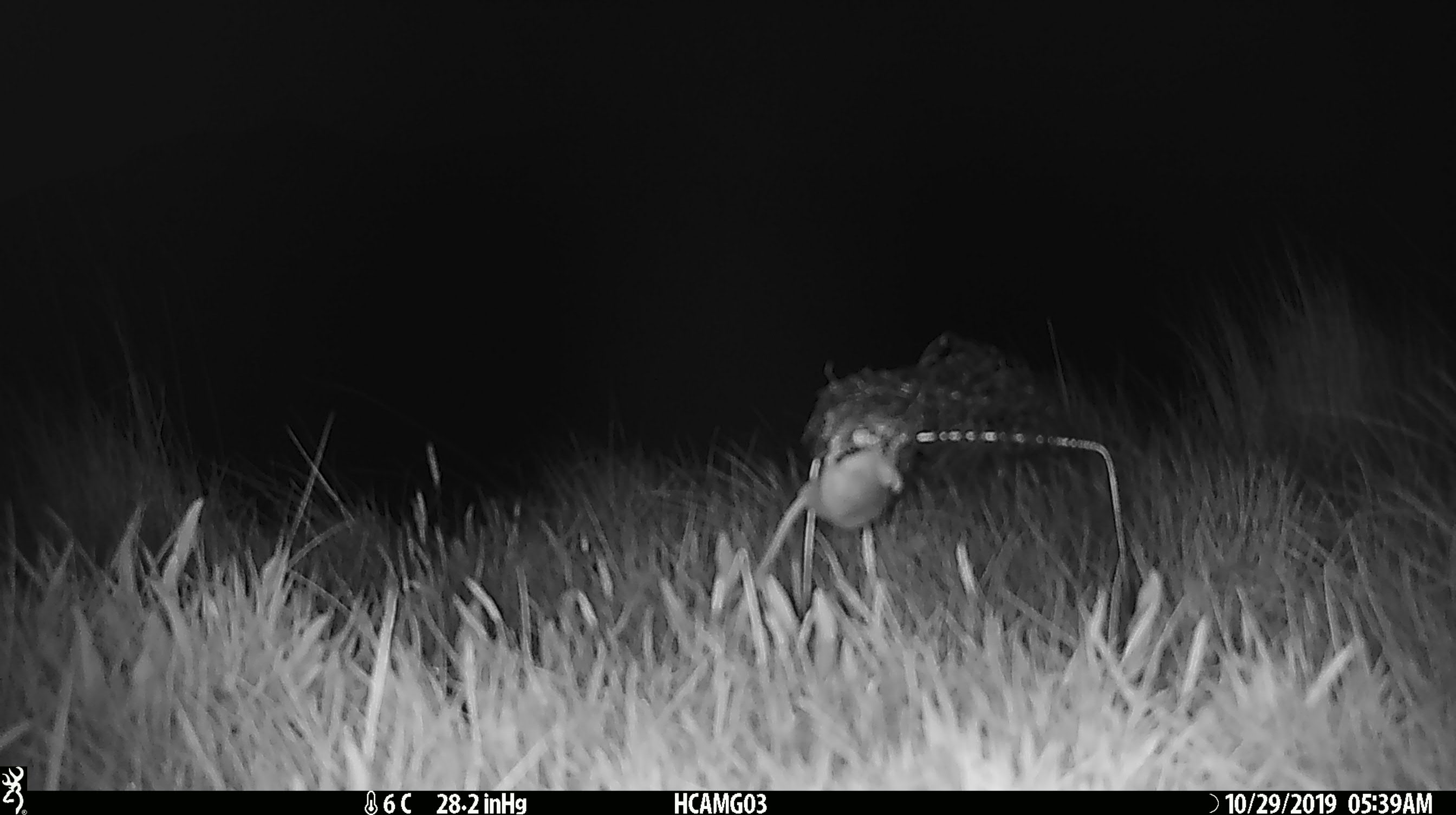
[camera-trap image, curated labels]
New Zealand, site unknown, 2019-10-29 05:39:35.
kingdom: Animalia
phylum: Chordata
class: Mammalia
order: Rodentia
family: Muridae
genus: Mus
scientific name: Mus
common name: mouse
Mouse (Mus).